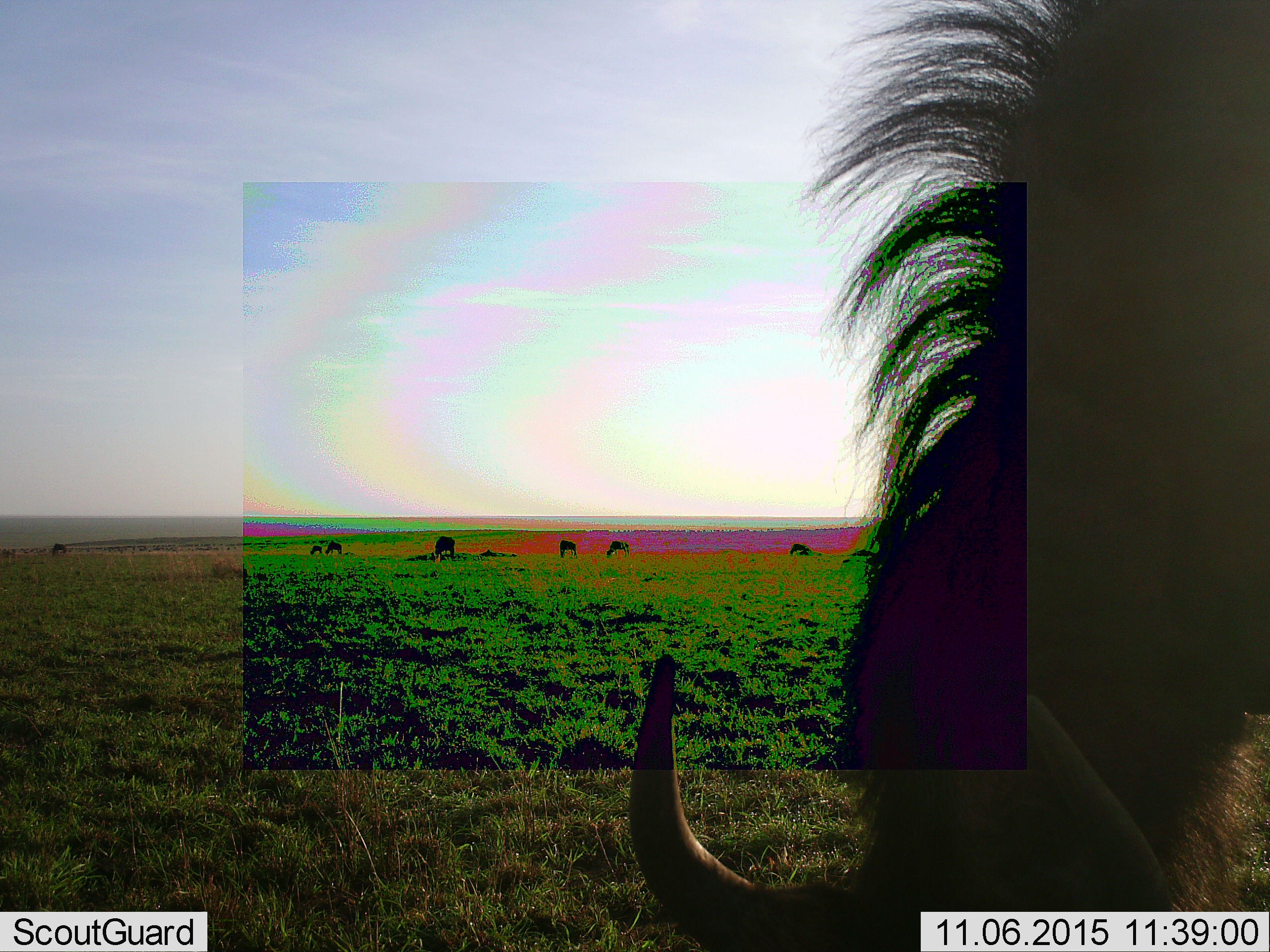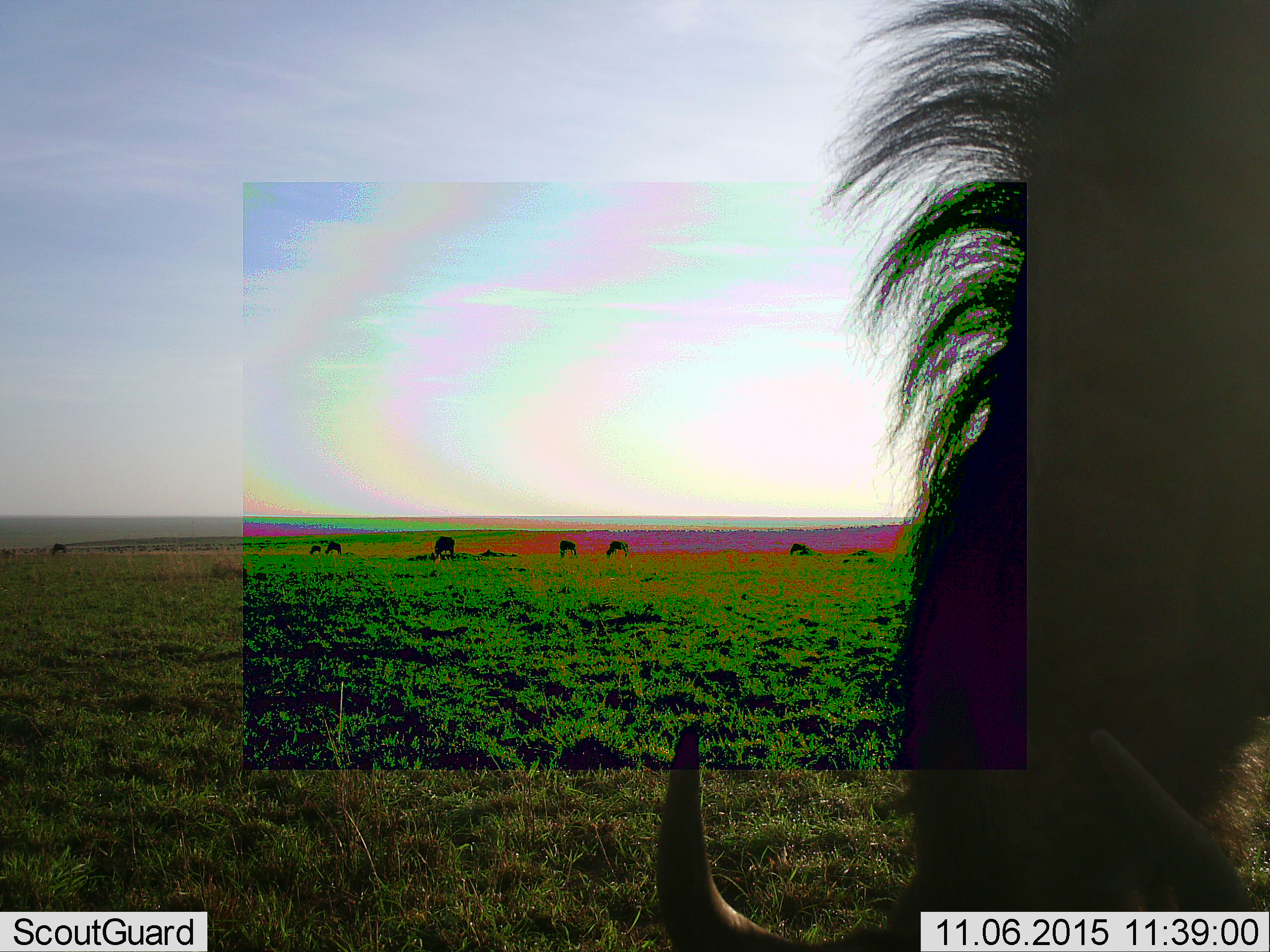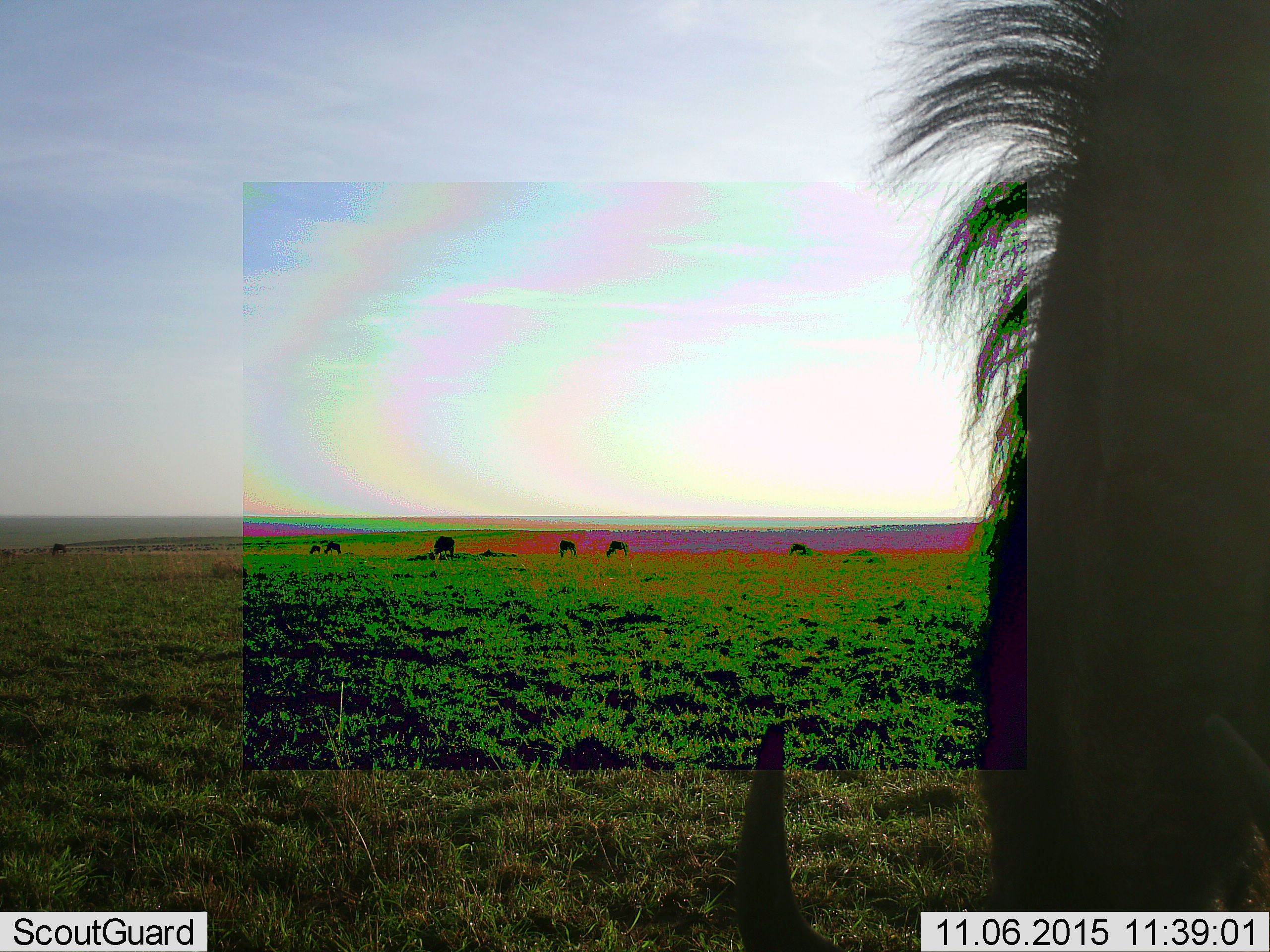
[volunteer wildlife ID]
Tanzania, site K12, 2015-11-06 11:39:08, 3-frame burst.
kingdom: Animalia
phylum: Chordata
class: Mammalia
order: Artiodactyla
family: Bovidae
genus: Connochaetes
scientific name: Connochaetes taurinus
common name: blue wildebeest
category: wildebeest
Wildebeest (blue wildebeest) (Connochaetes taurinus), count 8. Behavior (volunteer vote fractions): standing 20%, resting 0%, moving 10%, interacting 0%. Young present (vote fraction): 0%. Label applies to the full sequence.